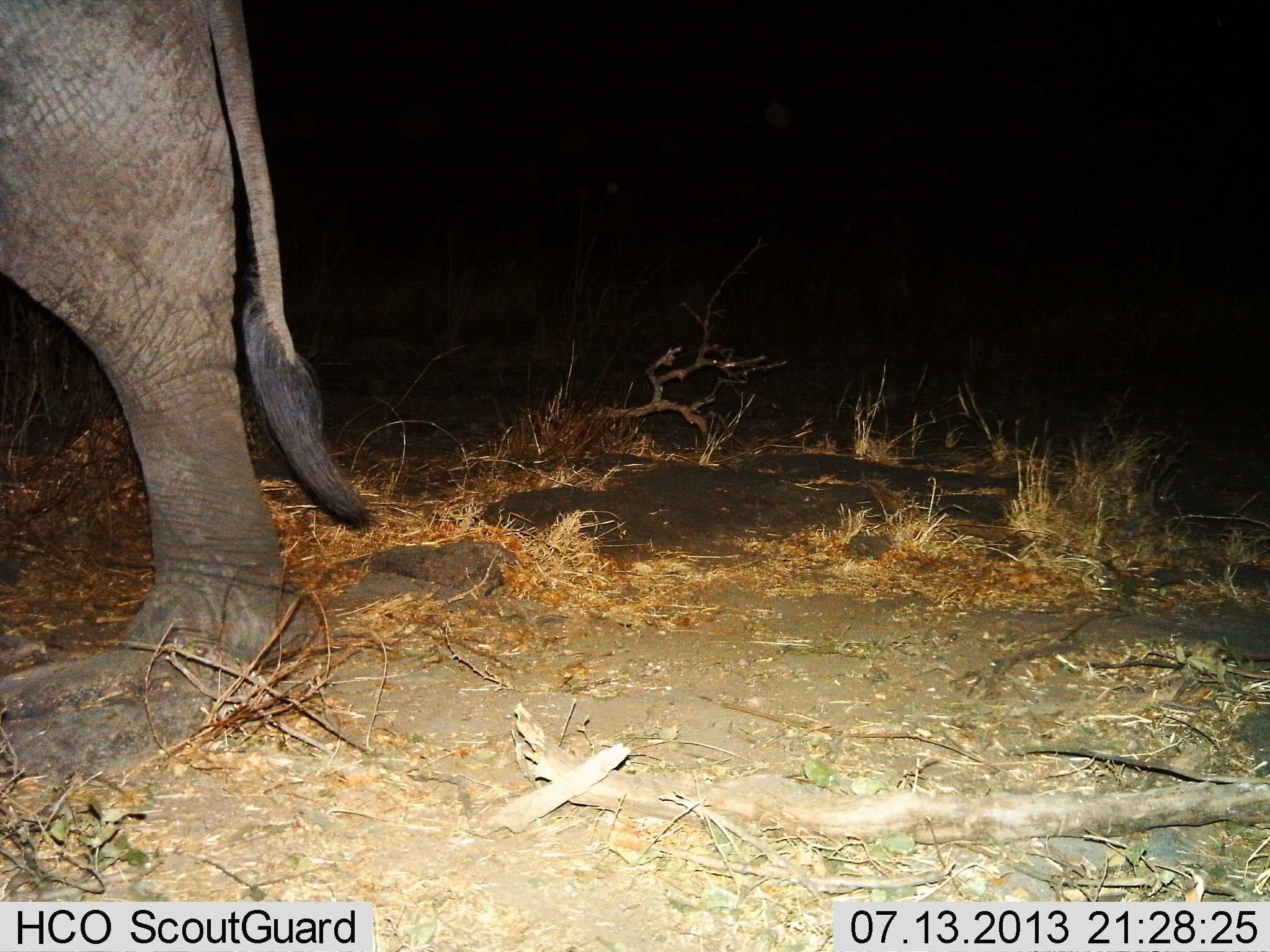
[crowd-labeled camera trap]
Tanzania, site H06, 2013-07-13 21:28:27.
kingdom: Animalia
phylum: Chordata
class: Mammalia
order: Proboscidea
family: Elephantidae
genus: Loxodonta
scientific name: Loxodonta africana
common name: african bush elephant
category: elephant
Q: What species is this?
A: Elephant (african bush elephant) (Loxodonta africana).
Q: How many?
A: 1.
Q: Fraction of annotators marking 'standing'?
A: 52%.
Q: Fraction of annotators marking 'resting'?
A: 0%.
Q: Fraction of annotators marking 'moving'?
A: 52%.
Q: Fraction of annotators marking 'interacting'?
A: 0%.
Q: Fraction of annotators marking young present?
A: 0%.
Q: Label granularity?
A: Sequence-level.